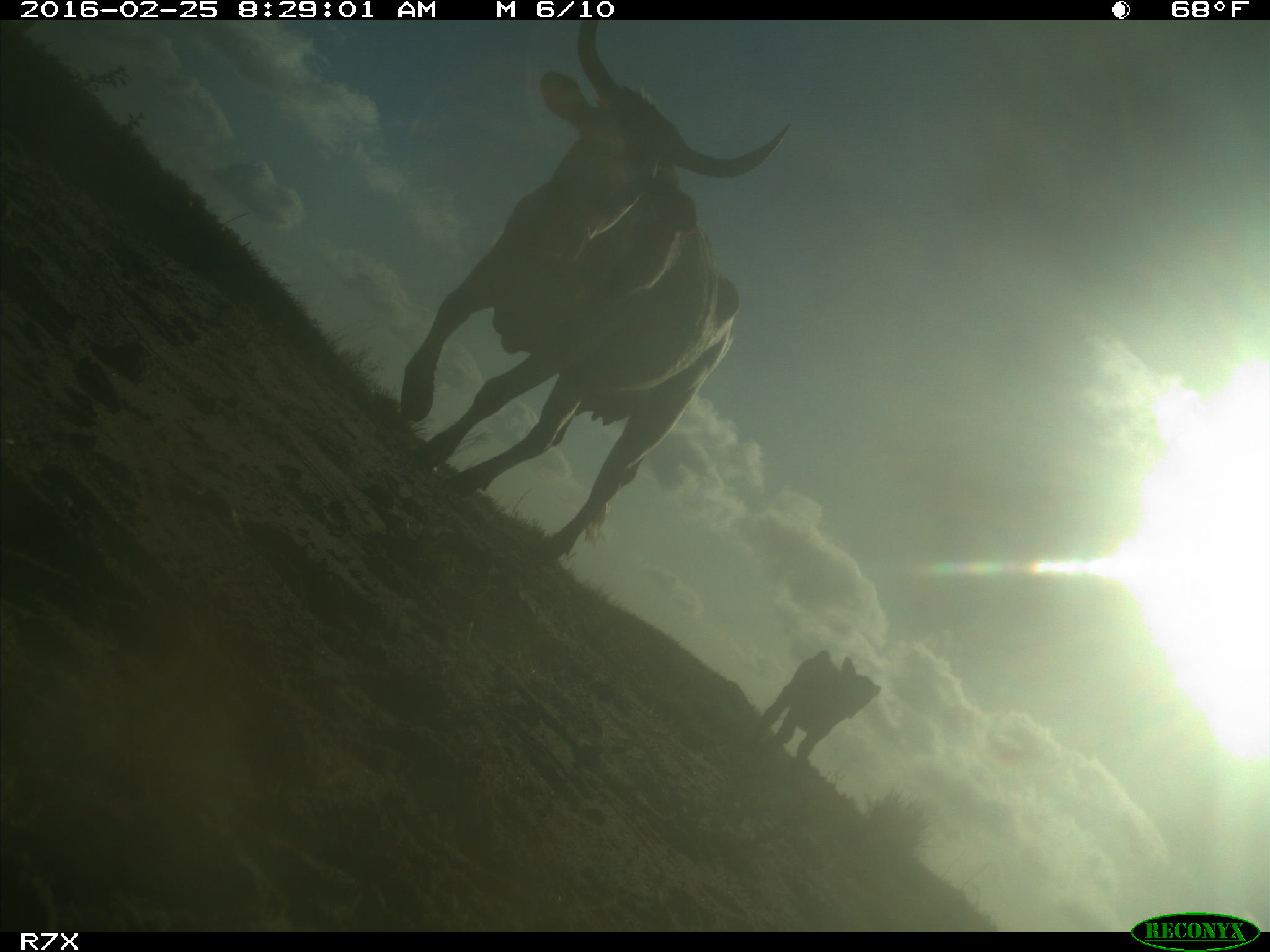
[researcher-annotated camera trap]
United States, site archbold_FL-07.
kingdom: Animalia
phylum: Chordata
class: Mammalia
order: Artiodactyla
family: Bovidae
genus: Bos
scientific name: Bos taurus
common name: domestic cow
Bos taurus (domestic cow).